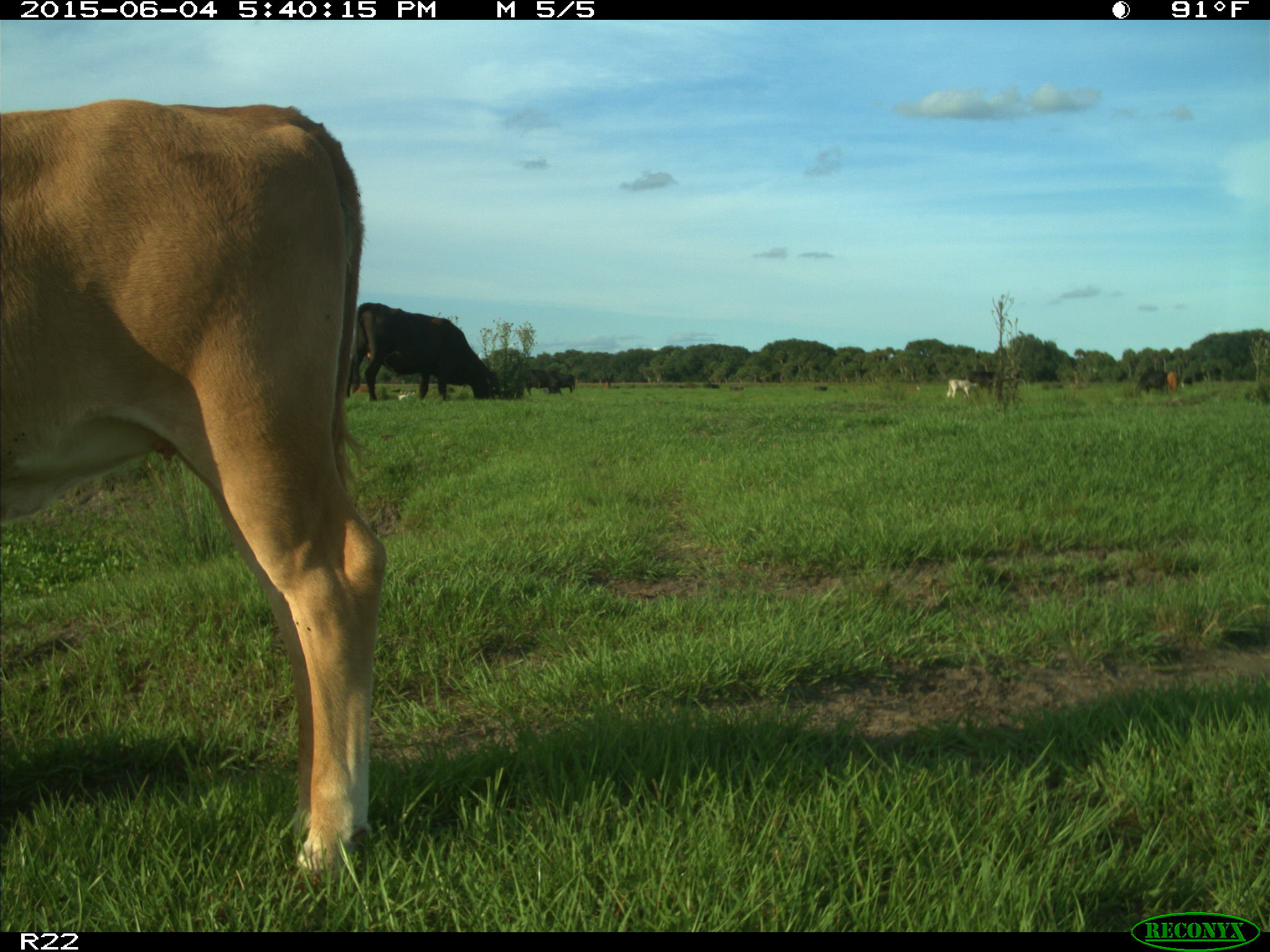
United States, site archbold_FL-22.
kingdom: Animalia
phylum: Chordata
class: Mammalia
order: Artiodactyla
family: Bovidae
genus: Bos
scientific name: Bos taurus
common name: domestic cow